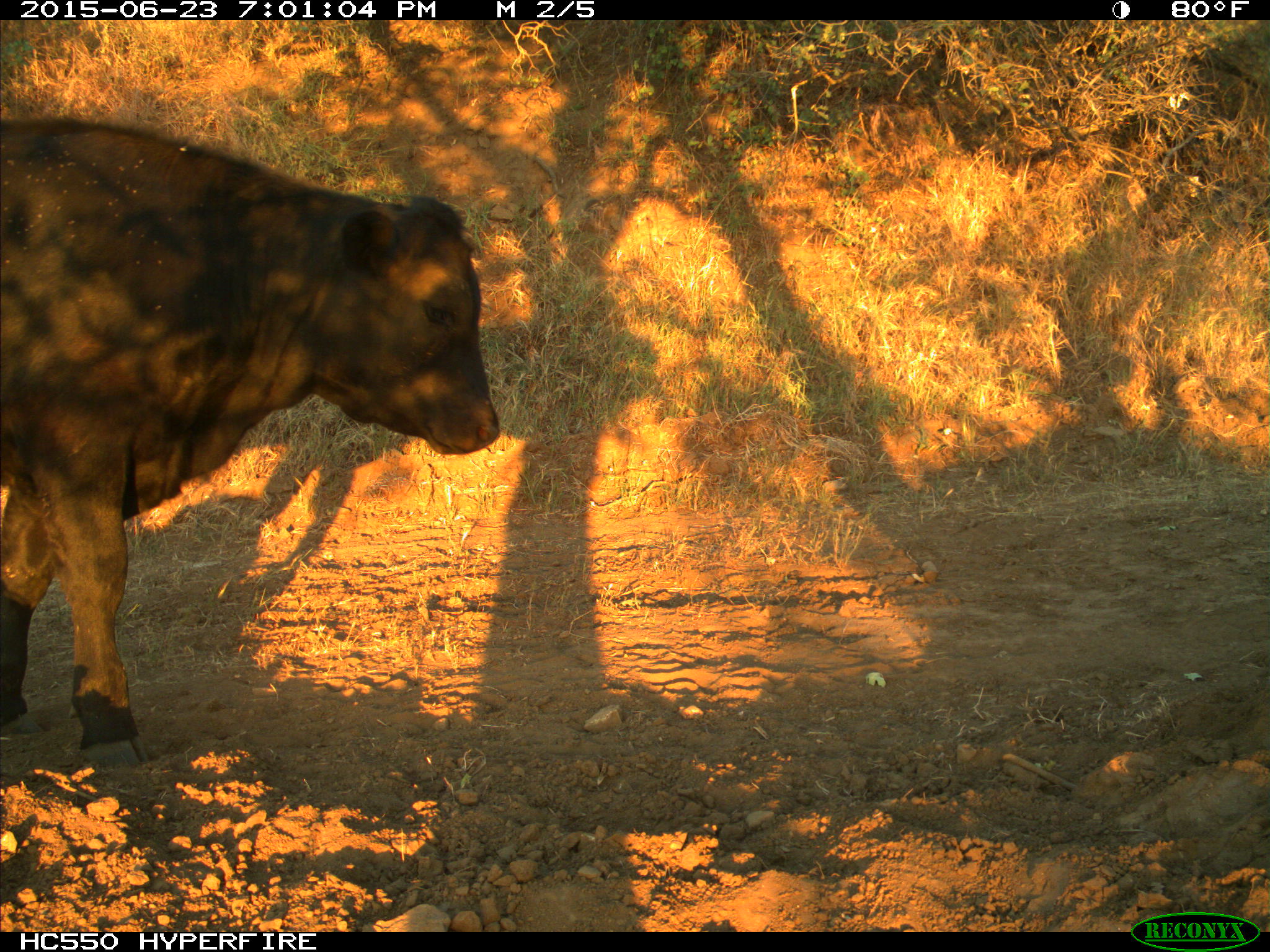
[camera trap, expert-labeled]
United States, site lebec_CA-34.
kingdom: Animalia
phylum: Chordata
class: Mammalia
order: Artiodactyla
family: Bovidae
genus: Bos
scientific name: Bos taurus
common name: domestic cow